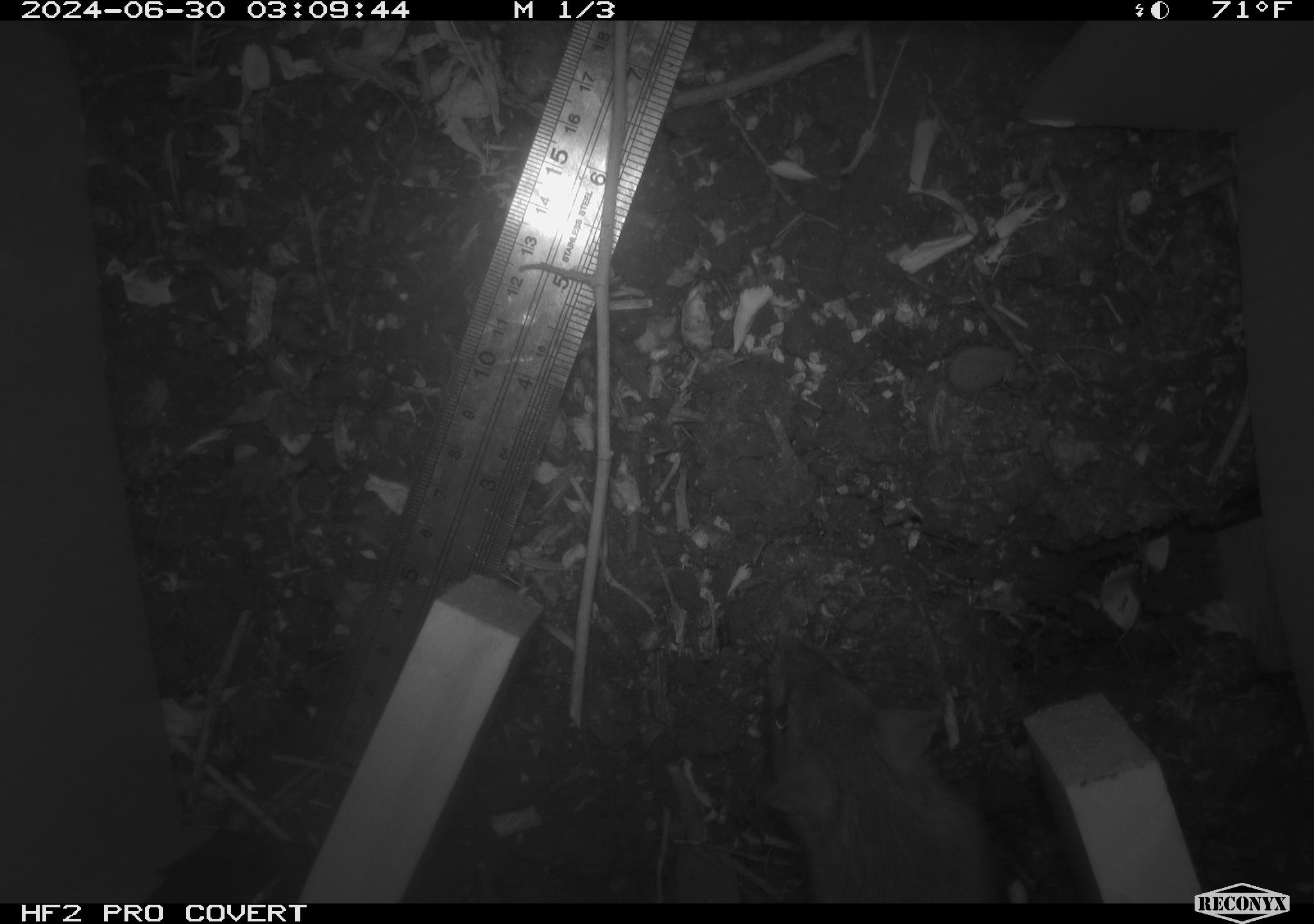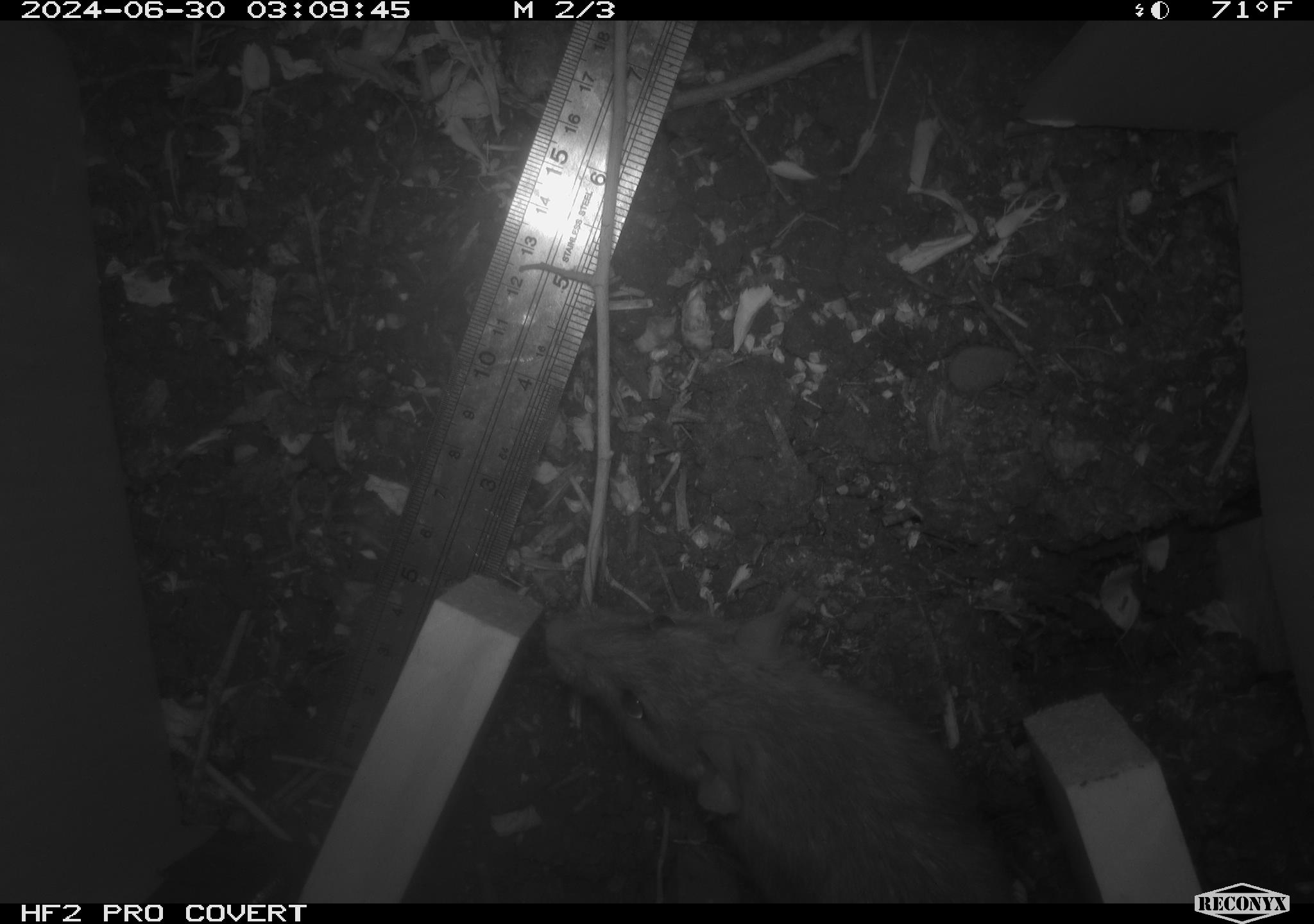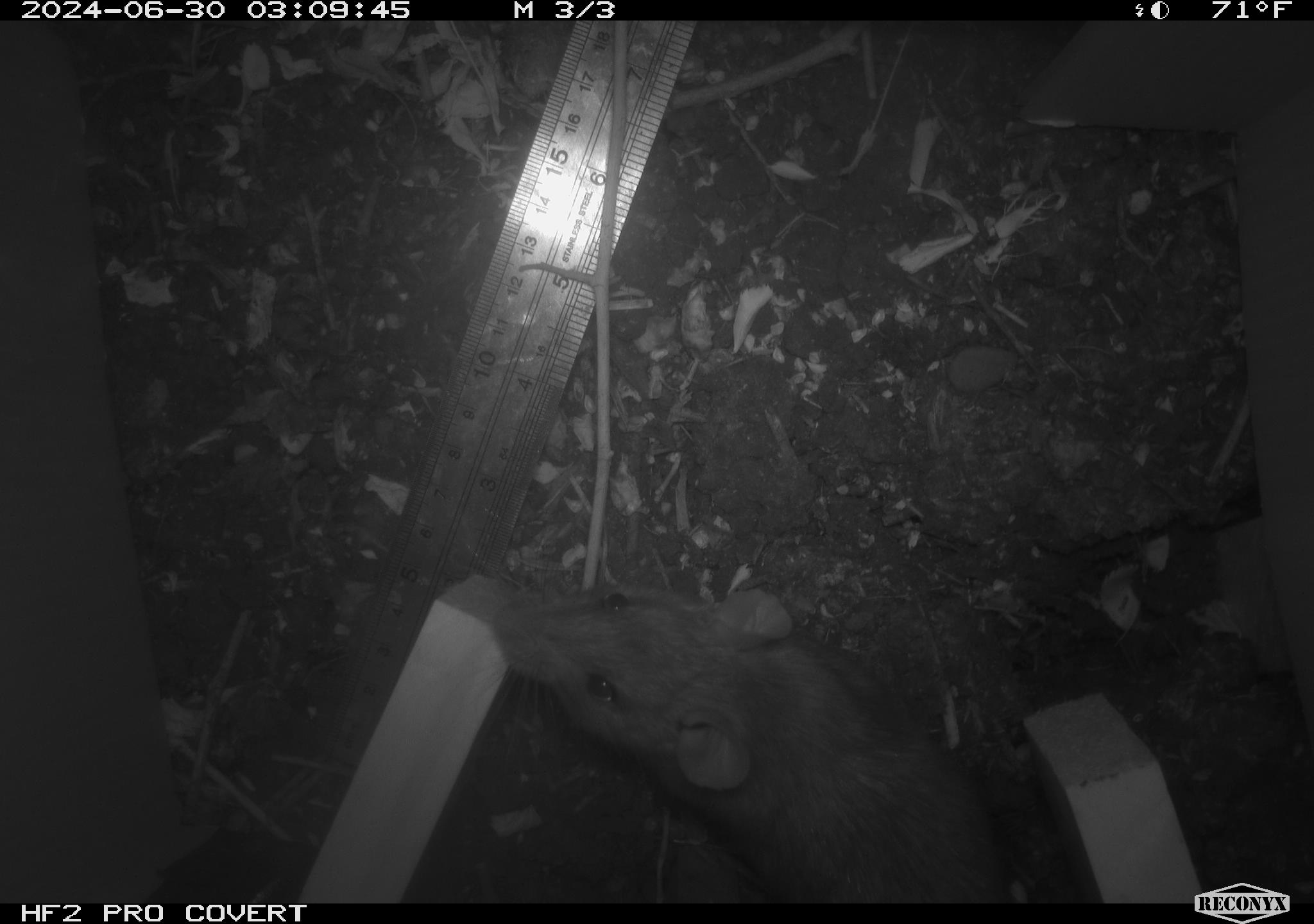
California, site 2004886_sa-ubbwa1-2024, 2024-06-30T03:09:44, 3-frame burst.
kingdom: Animalia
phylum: Chordata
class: Mammalia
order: Rodentia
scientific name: Rodentia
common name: woodrat or rat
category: woodrat or rat species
Woodrat or rat species (woodrat or rat) (Rodentia).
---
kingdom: Animalia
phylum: Chordata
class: Mammalia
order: Rodentia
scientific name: Rodentia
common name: woodrat or rat or mouse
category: woodrat or rat or mouse species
Woodrat or rat or mouse species (woodrat or rat or mouse) (Rodentia).